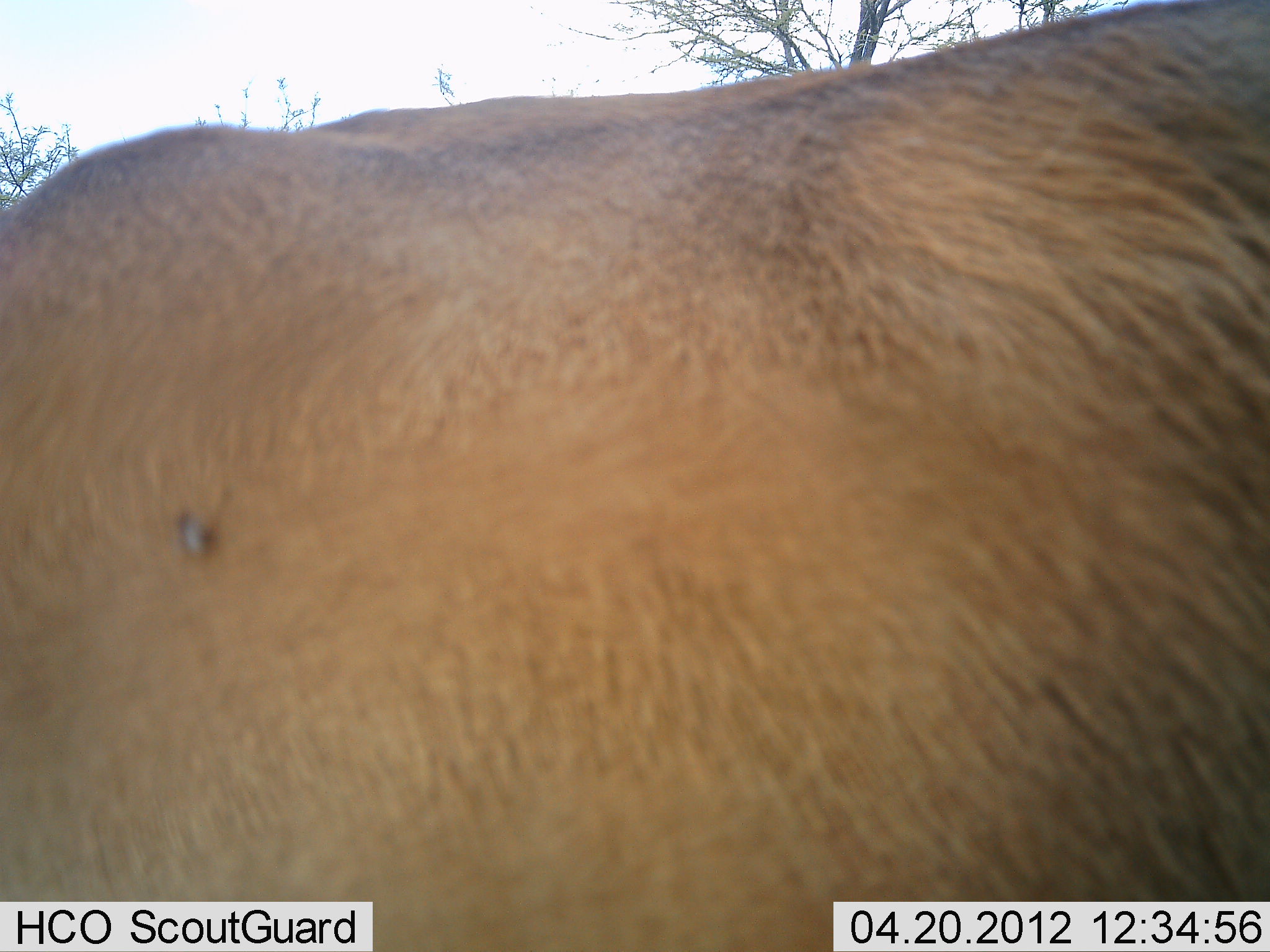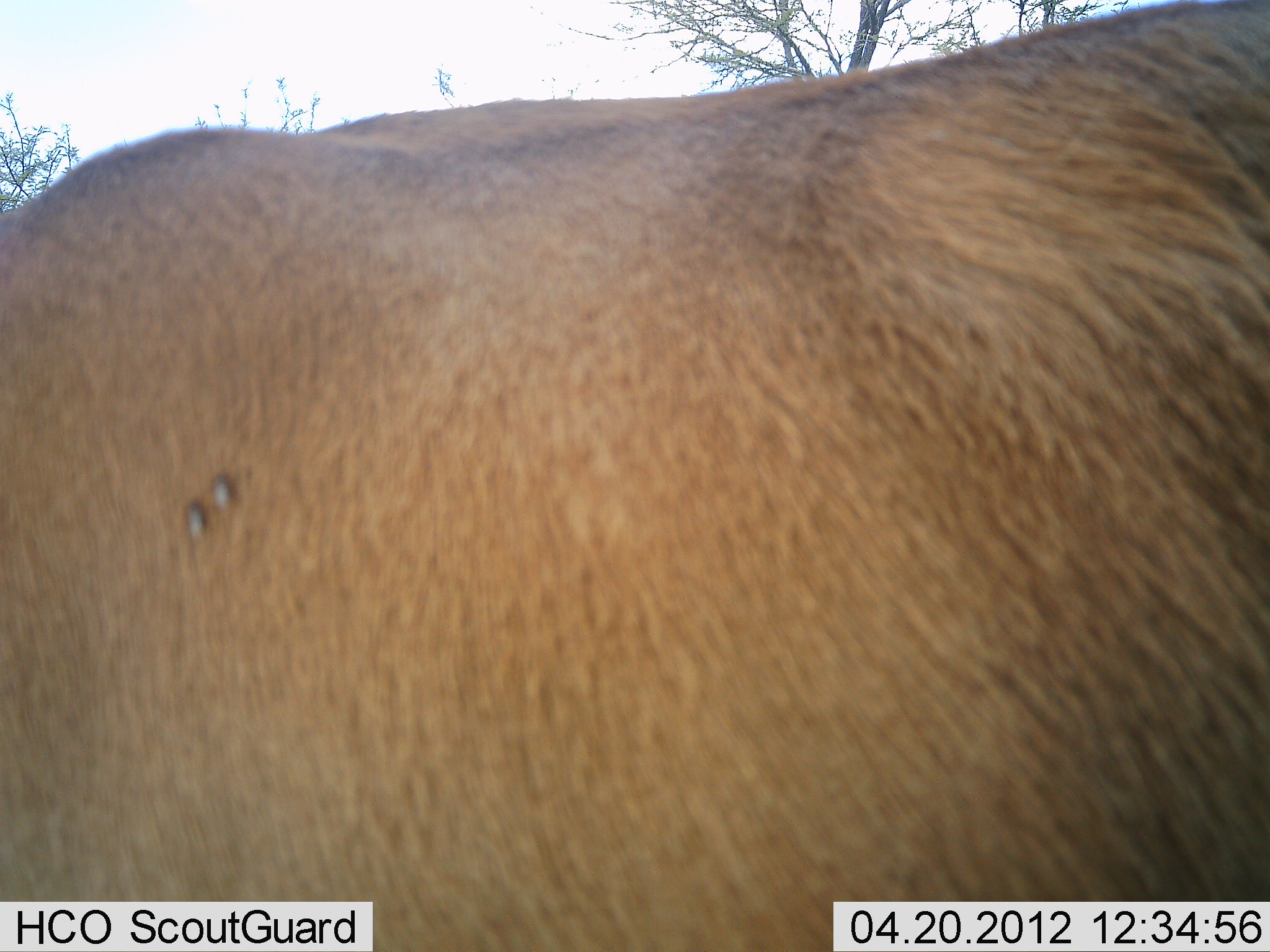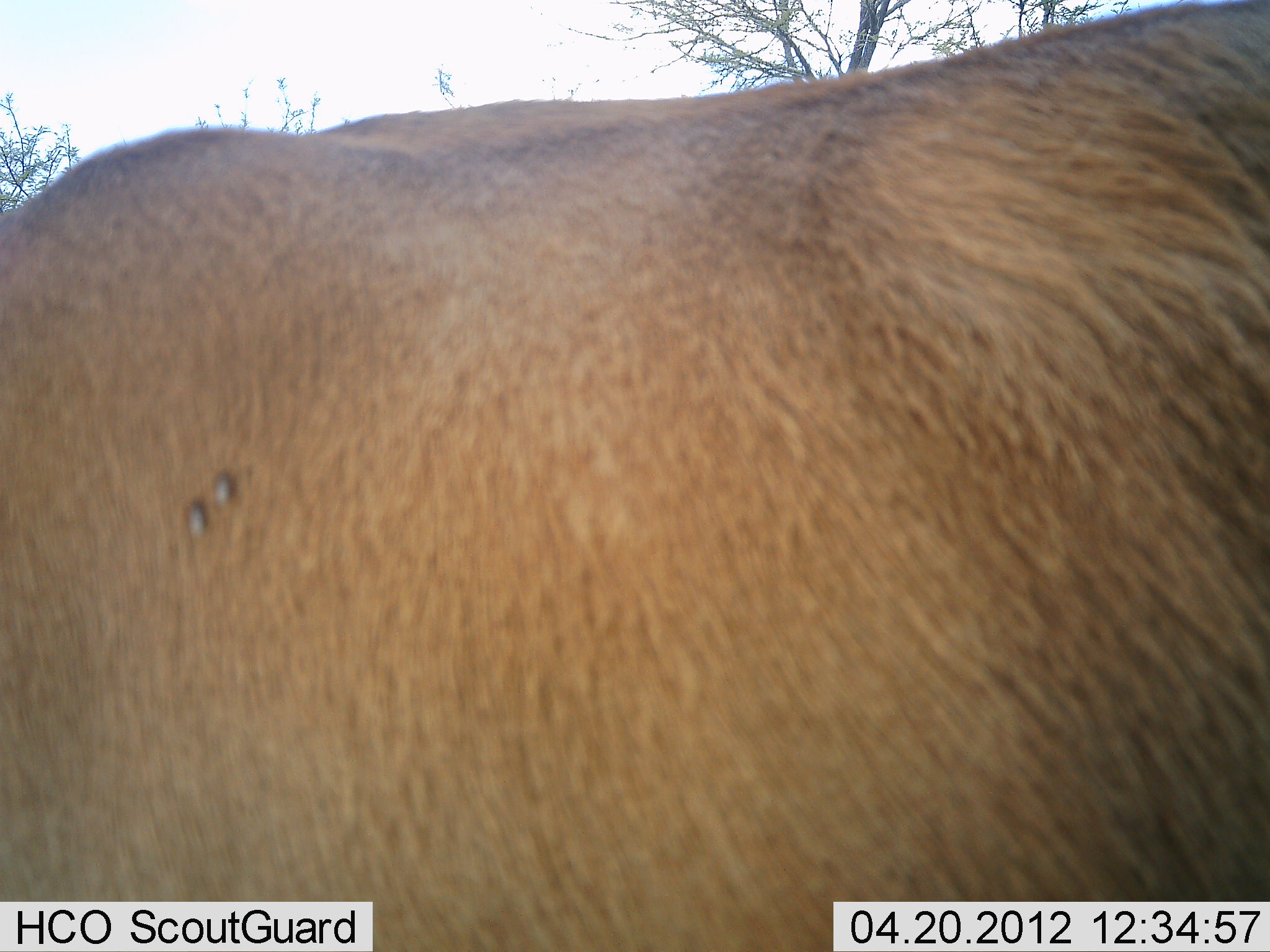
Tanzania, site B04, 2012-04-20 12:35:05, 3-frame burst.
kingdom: Animalia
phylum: Chordata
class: Mammalia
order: Artiodactyla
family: Bovidae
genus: Alcelaphus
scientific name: Alcelaphus buselaphus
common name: hartebeest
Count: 1.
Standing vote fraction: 100%.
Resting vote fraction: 0%.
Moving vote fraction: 0%.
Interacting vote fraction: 0%.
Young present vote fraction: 0%.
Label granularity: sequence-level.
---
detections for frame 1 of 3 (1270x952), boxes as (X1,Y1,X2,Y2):
animal: (0,0,1269,951)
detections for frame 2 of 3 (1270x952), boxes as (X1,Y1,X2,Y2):
animal: (1,0,1270,951)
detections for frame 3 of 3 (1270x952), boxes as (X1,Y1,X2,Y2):
animal: (1,1,1269,952)